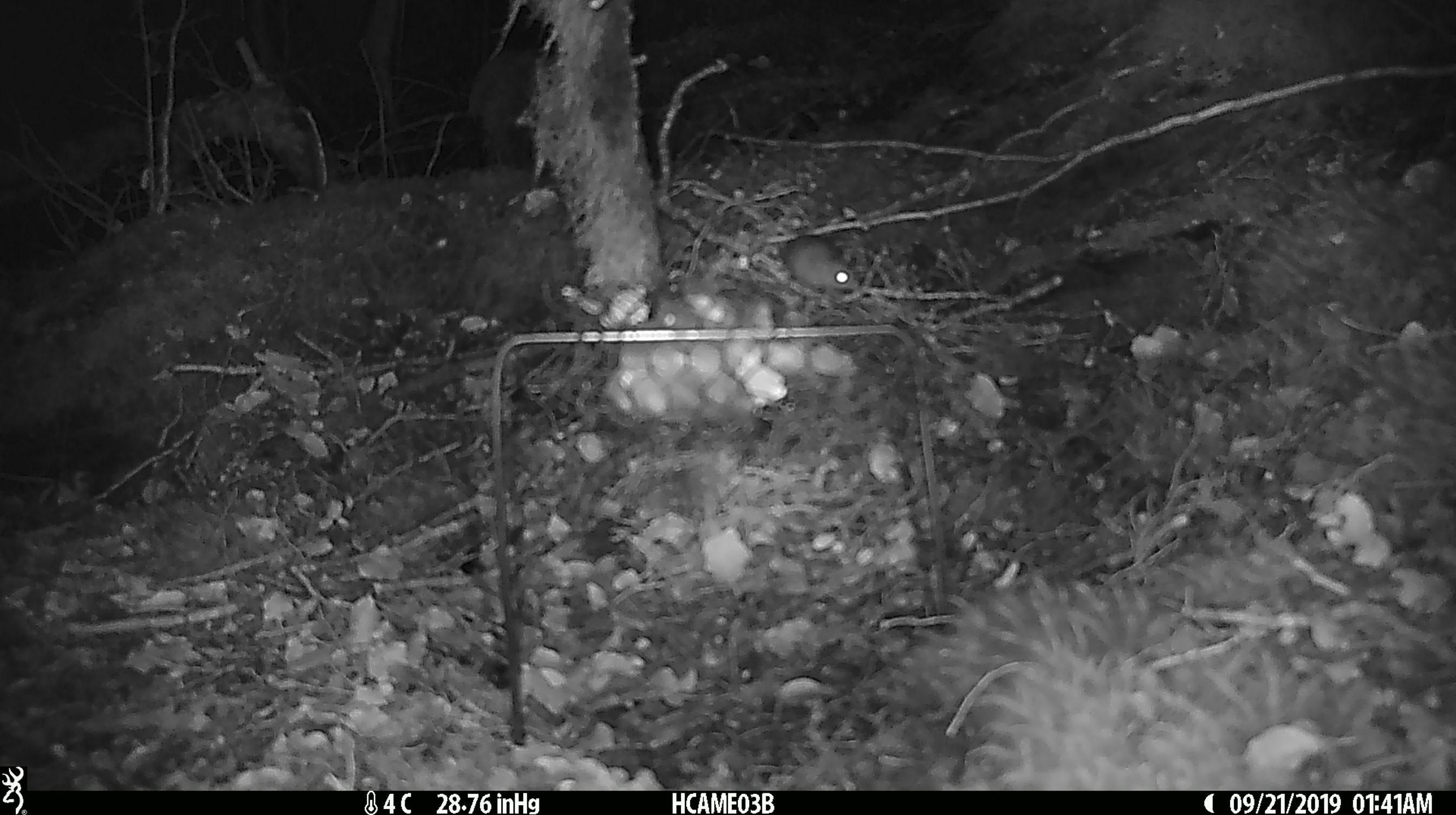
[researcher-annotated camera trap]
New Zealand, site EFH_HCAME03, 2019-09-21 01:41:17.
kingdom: Animalia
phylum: Chordata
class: Mammalia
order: Rodentia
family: Muridae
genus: Mus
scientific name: Mus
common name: mouse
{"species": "mouse (Mus)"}